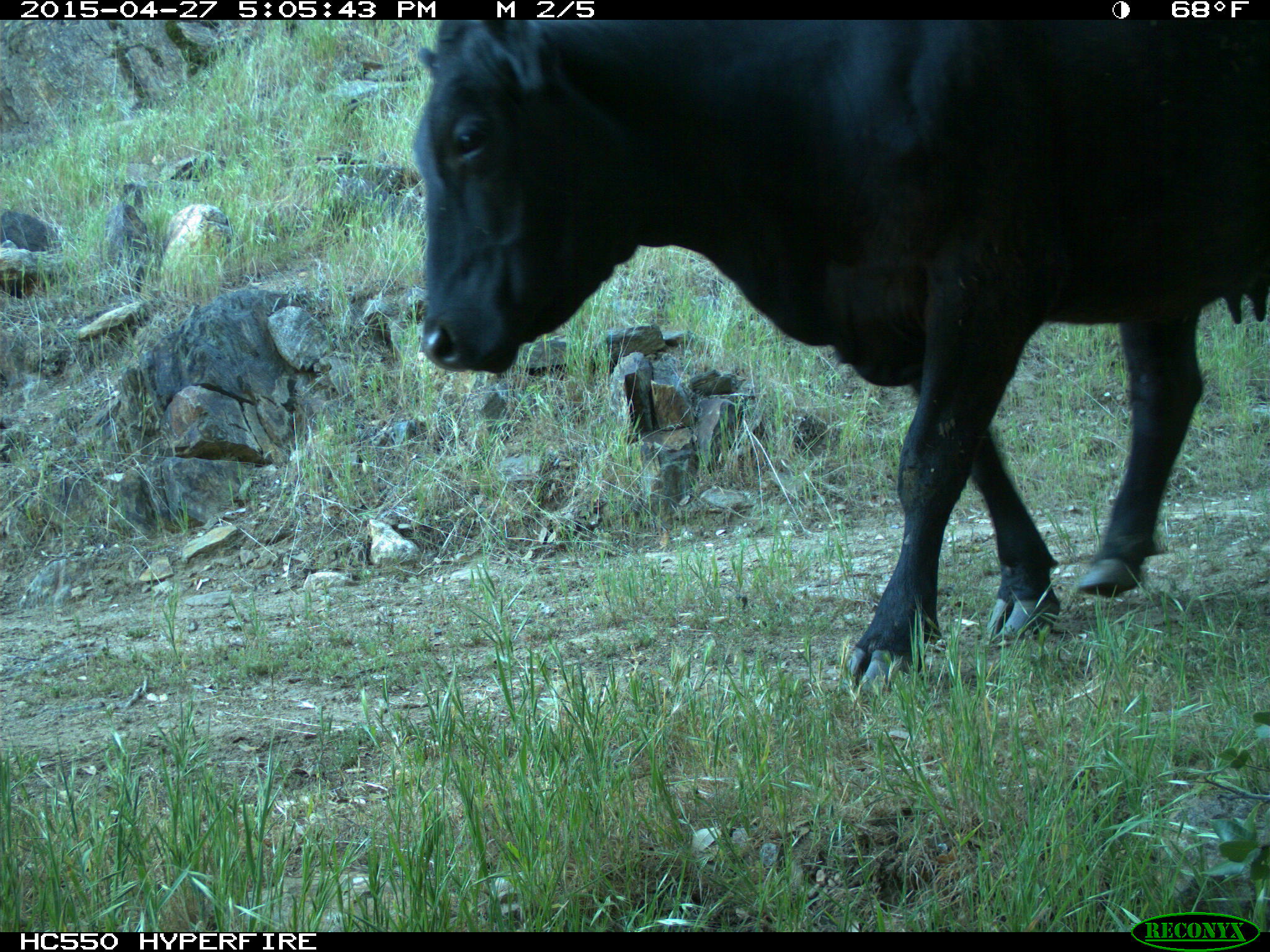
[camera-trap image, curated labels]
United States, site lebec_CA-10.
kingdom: Animalia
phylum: Chordata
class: Mammalia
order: Artiodactyla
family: Bovidae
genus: Bos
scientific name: Bos taurus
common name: domestic cow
Bos taurus (domestic cow).